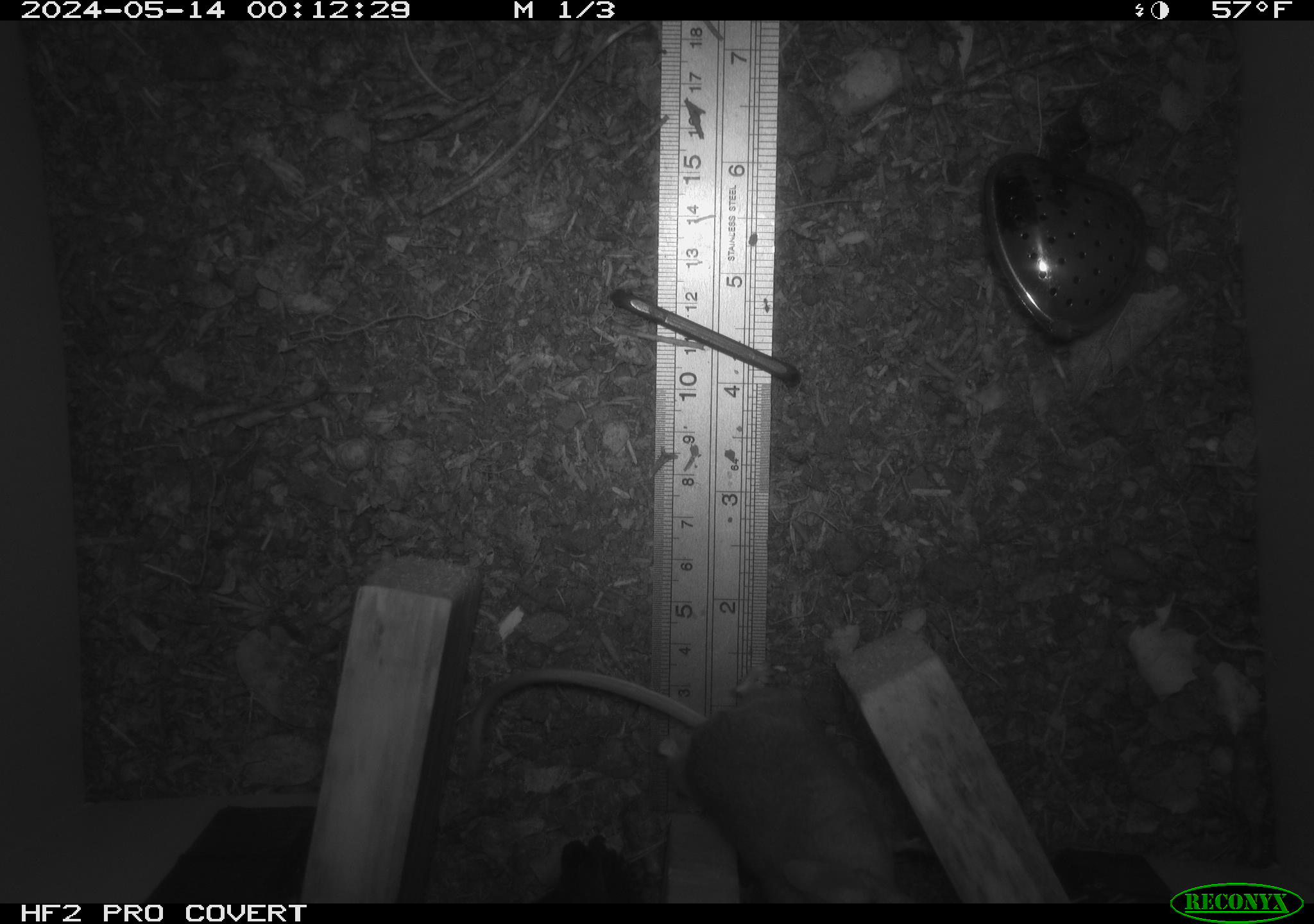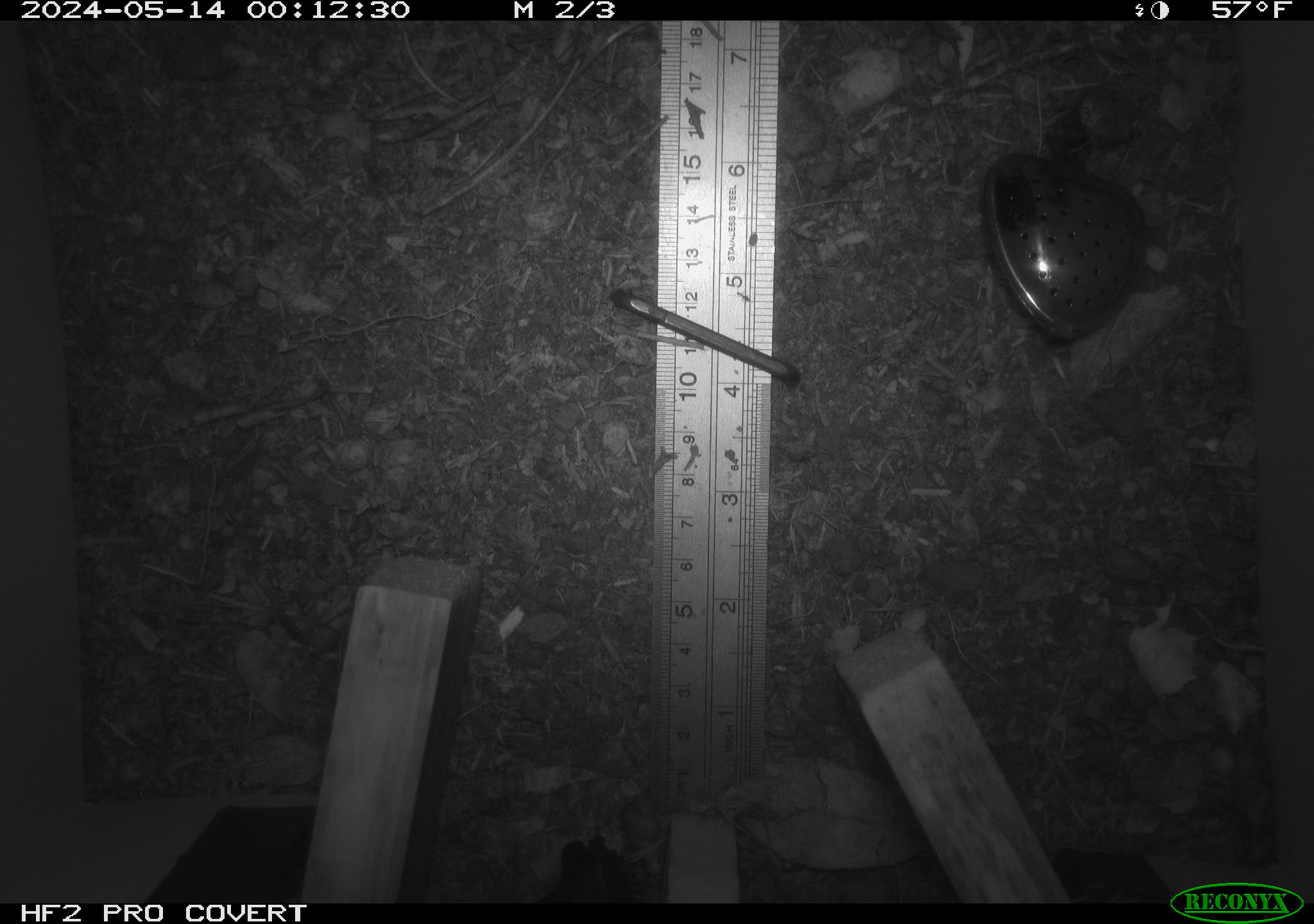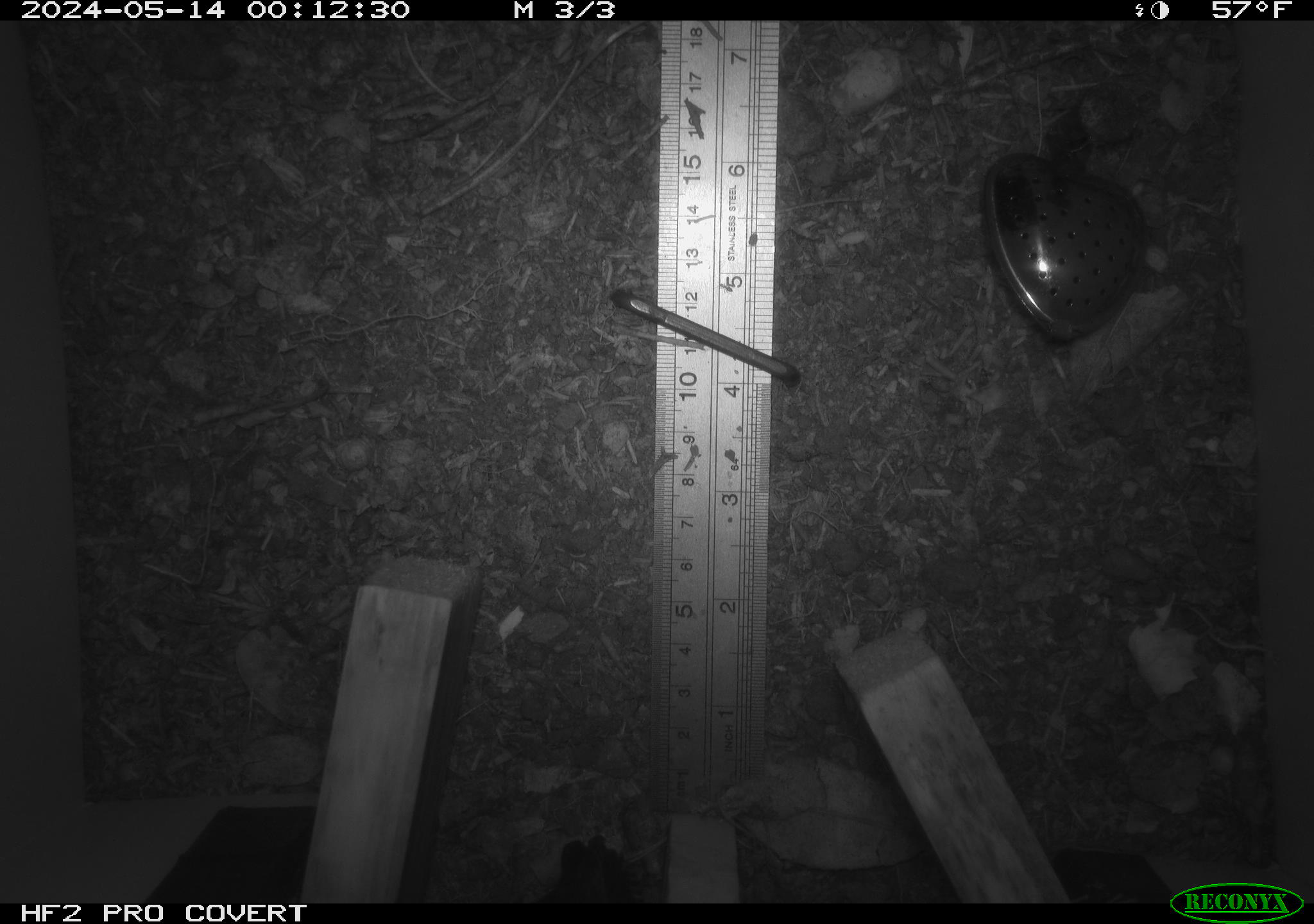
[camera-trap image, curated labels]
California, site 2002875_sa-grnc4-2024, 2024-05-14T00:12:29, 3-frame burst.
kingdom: Animalia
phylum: Chordata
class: Mammalia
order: Rodentia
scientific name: Rodentia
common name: rodent